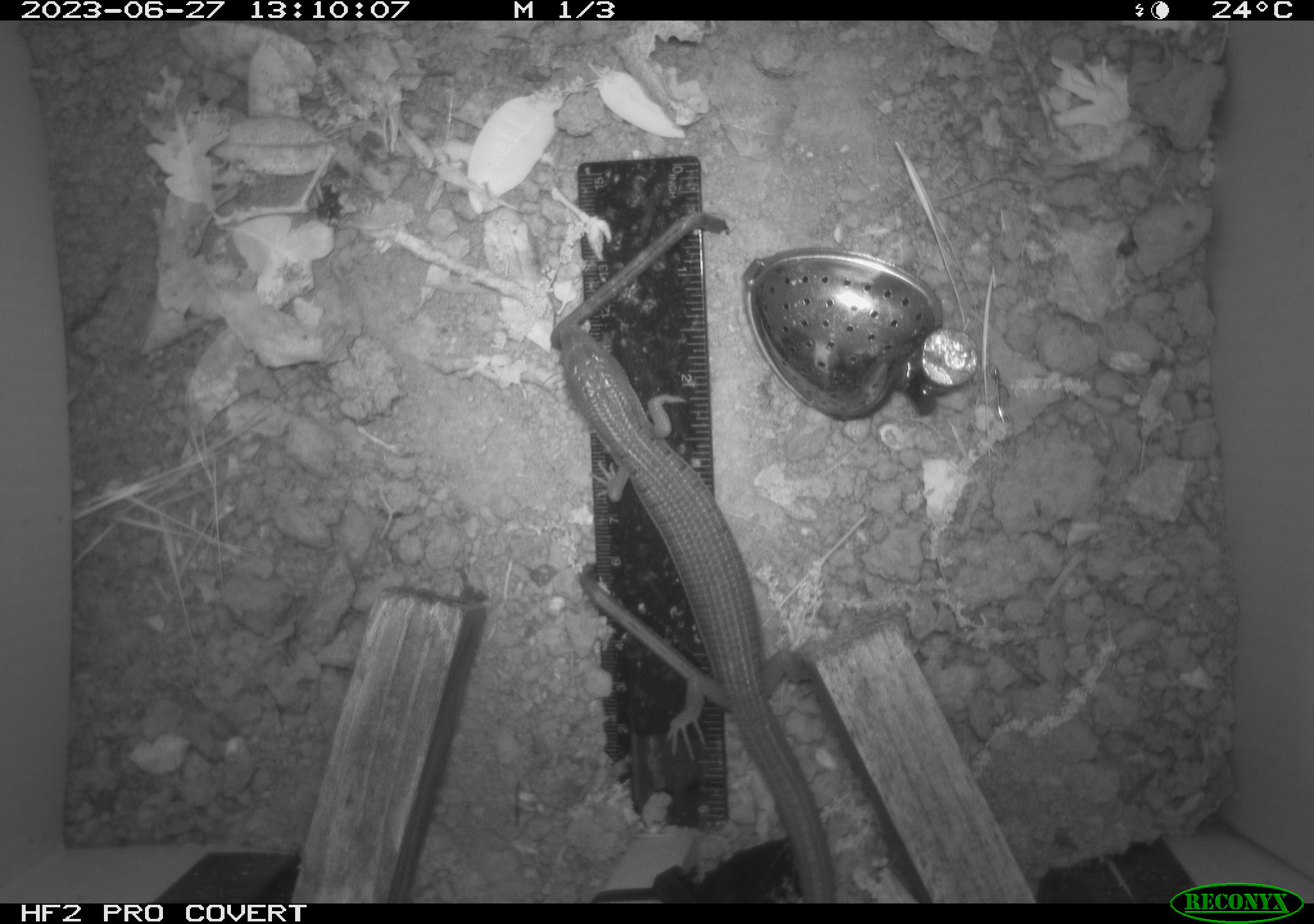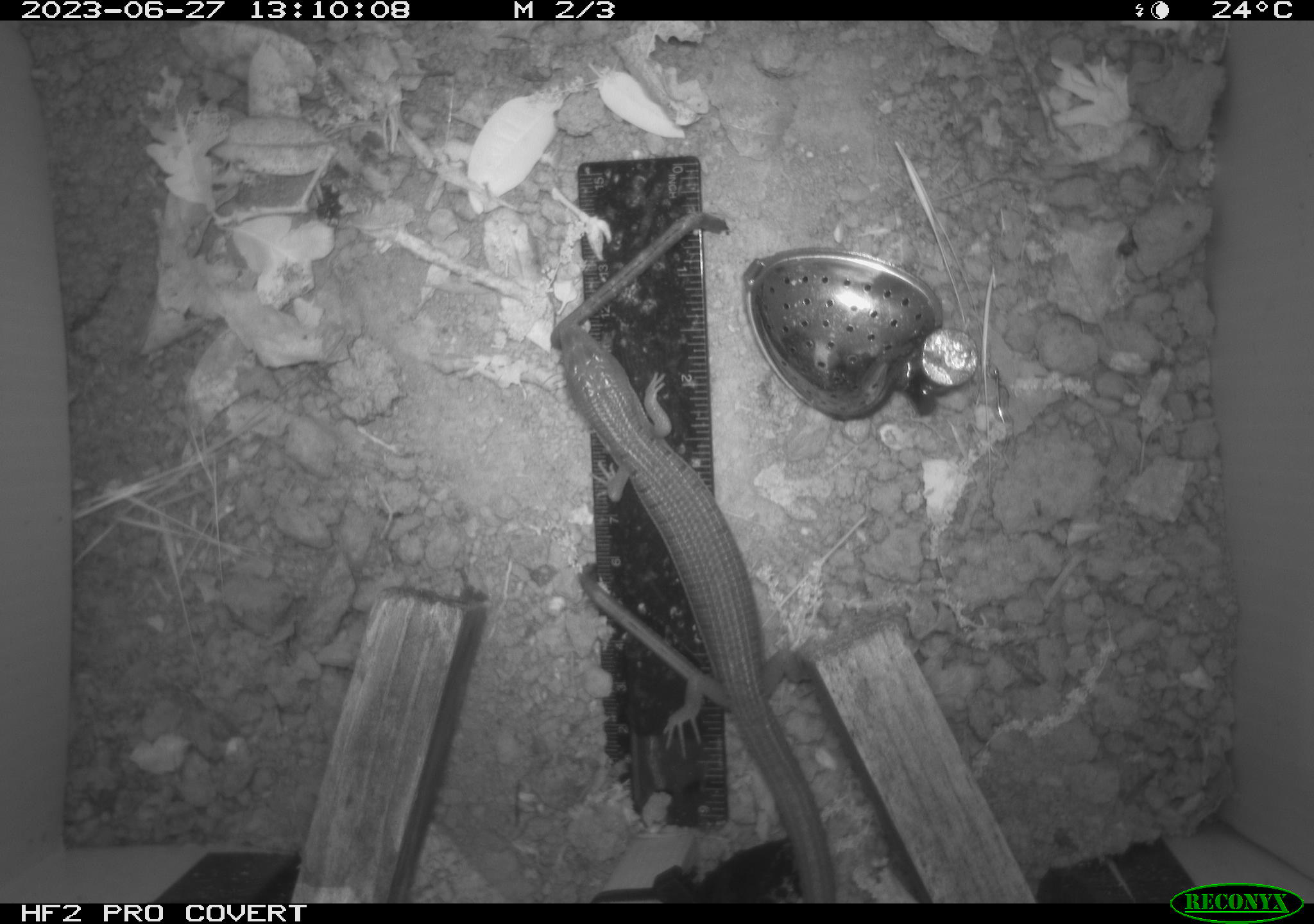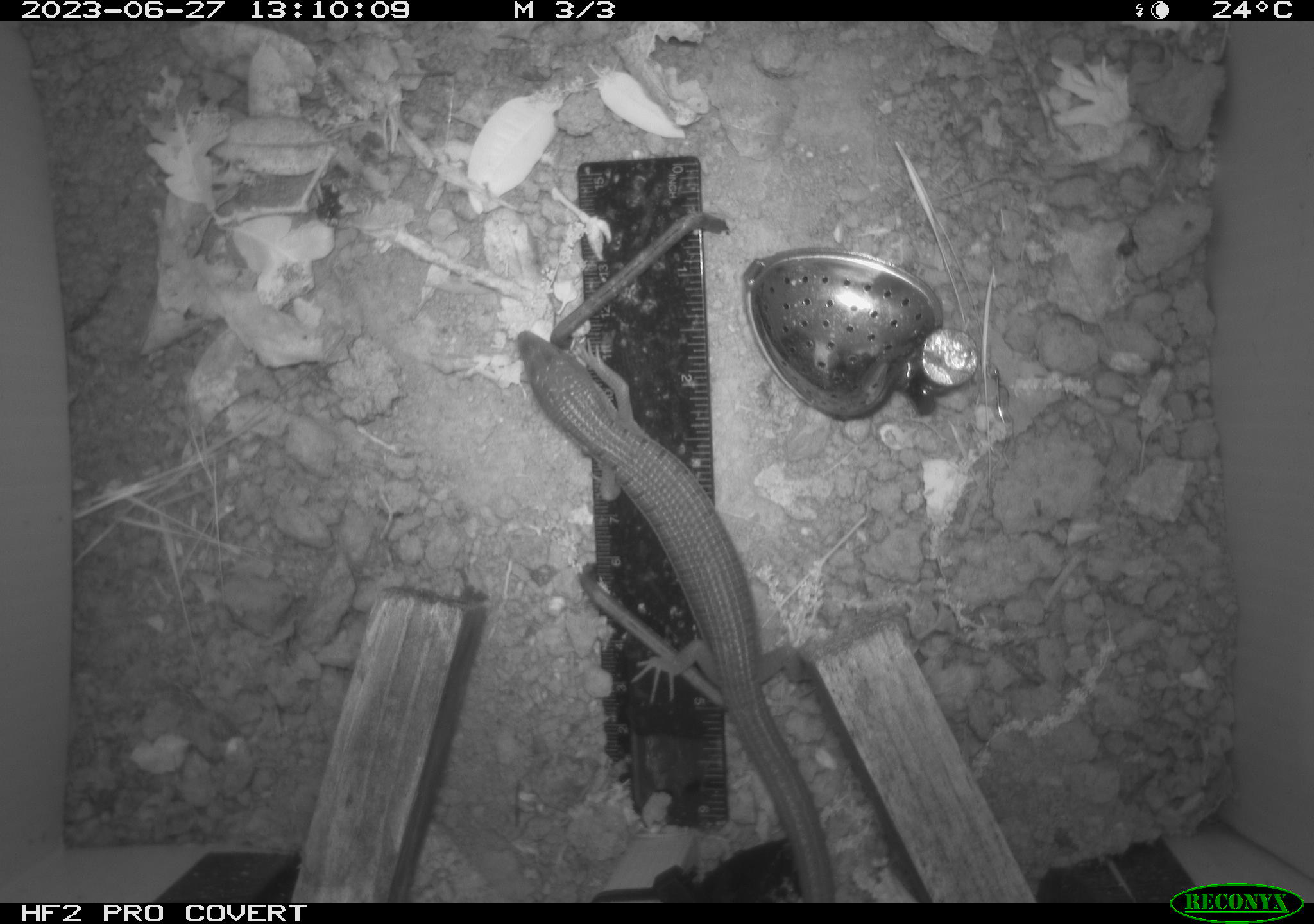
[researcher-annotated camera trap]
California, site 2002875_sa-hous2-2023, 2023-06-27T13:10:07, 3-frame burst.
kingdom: Animalia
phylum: Chordata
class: Reptilia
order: Squamata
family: Anguidae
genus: Elgaria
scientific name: Elgaria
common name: alligator lizards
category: elgaria species